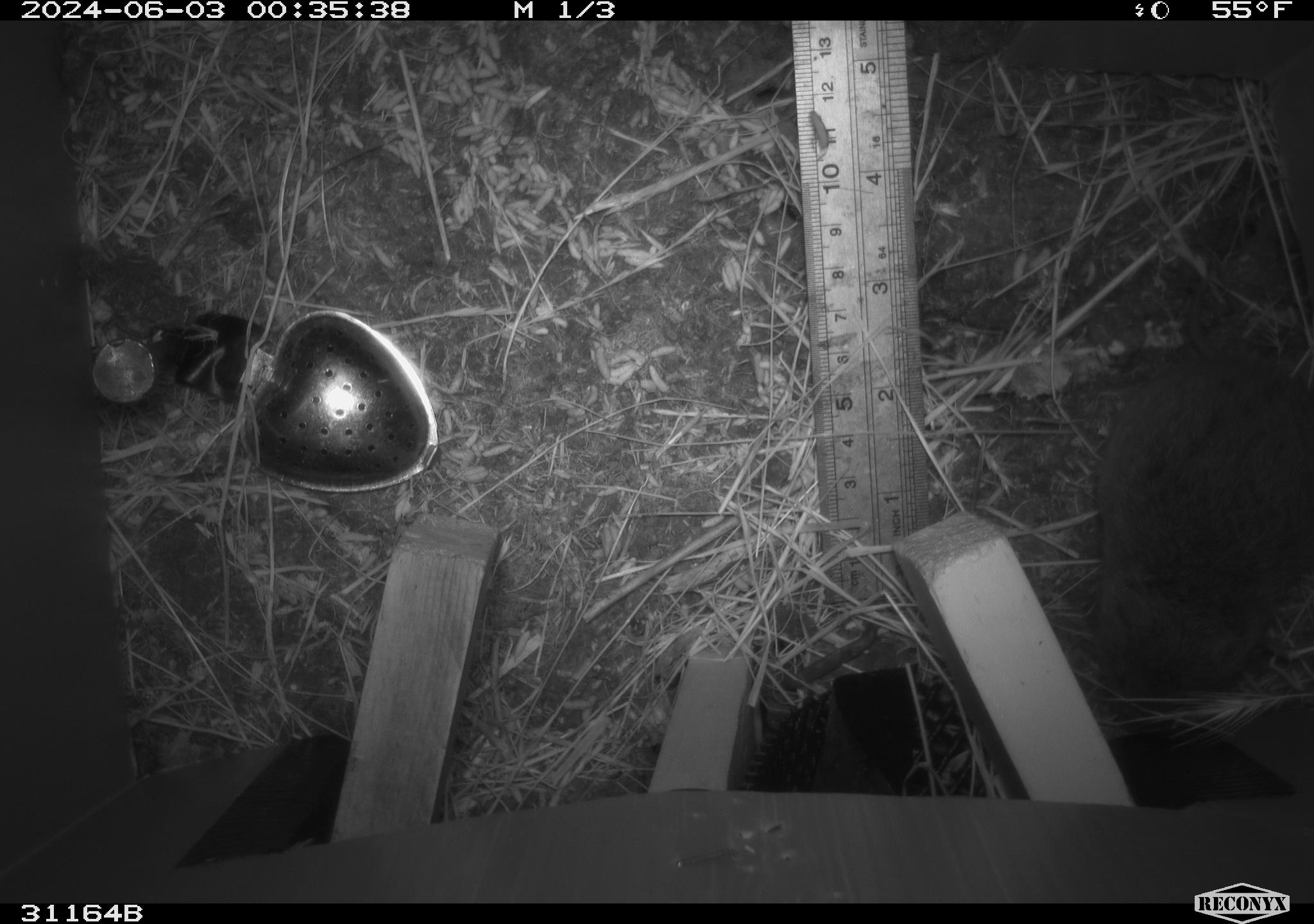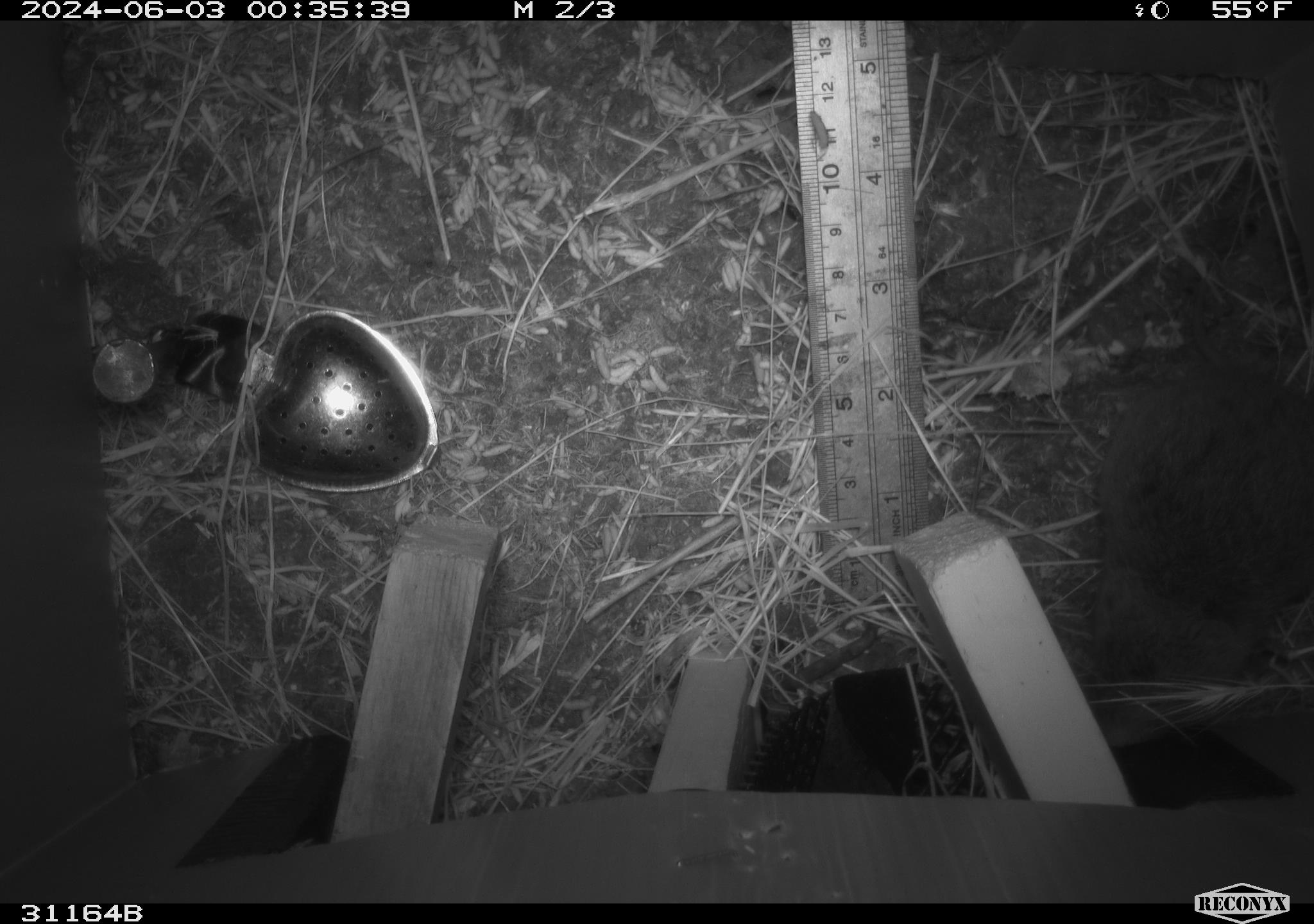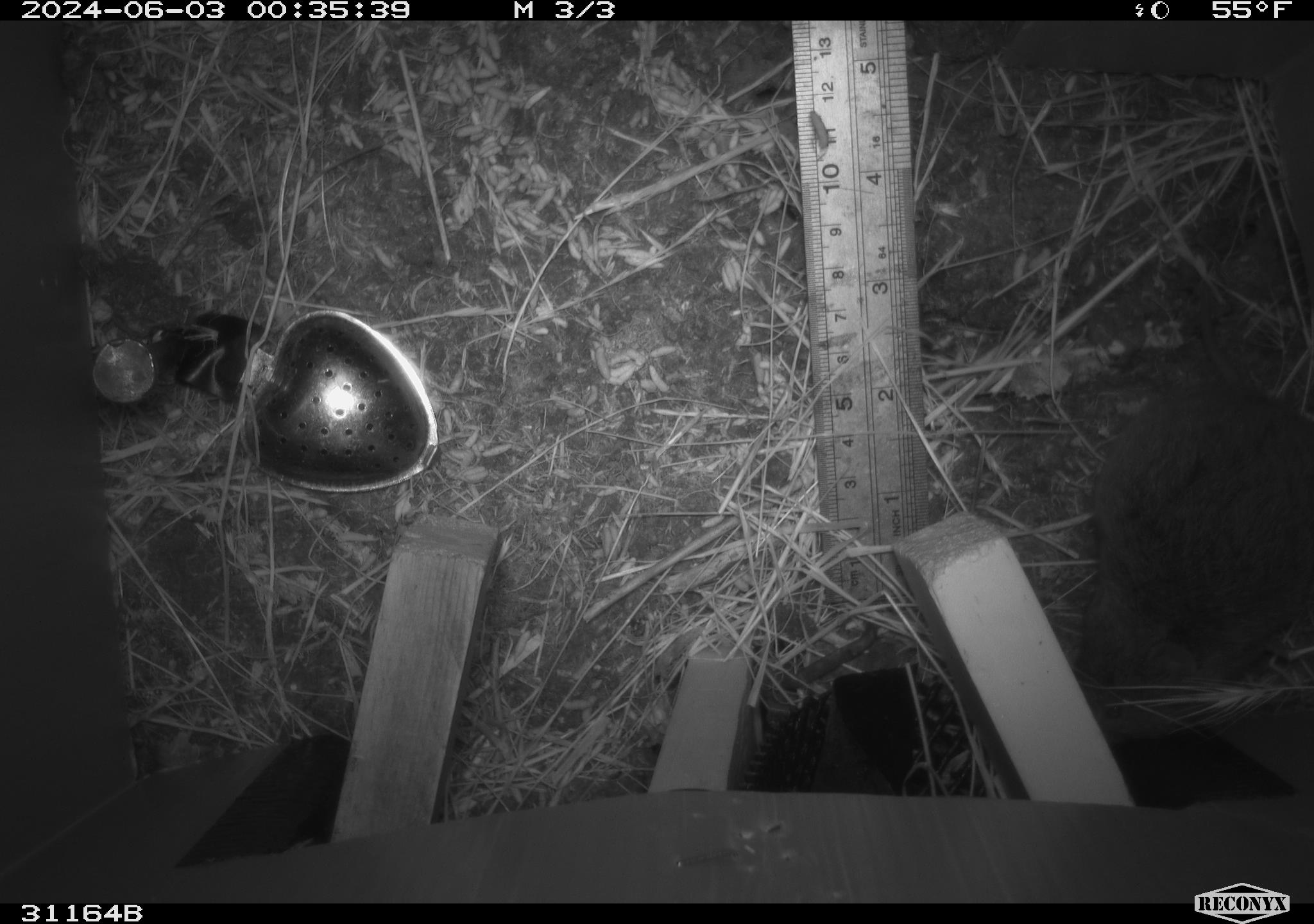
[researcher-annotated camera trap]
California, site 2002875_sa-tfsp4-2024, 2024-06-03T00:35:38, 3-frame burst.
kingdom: Animalia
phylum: Chordata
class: Mammalia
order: Rodentia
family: Cricetidae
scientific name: Arvicolinae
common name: voles, lemmings, and muskrats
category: arvicolinae subfamily